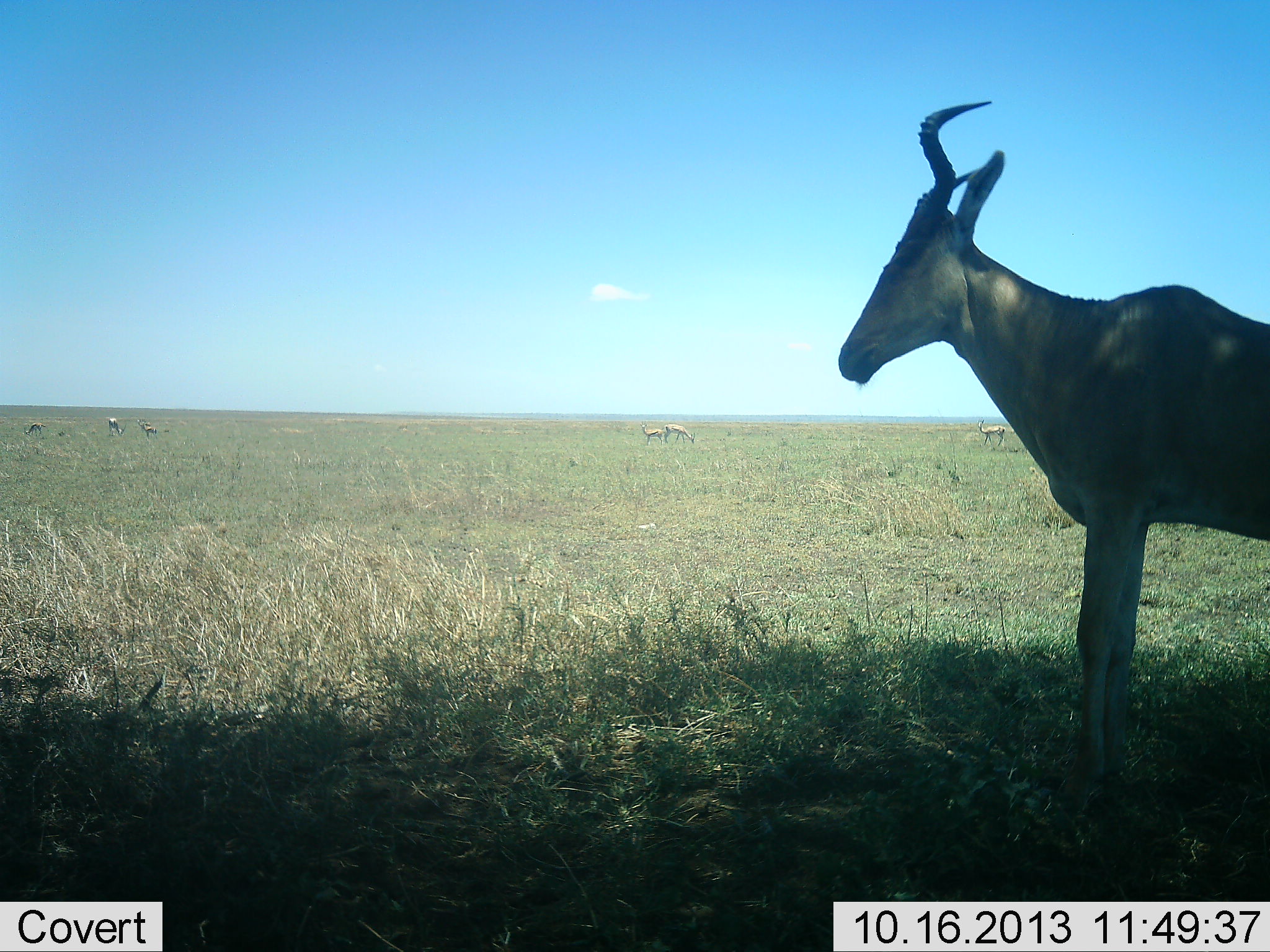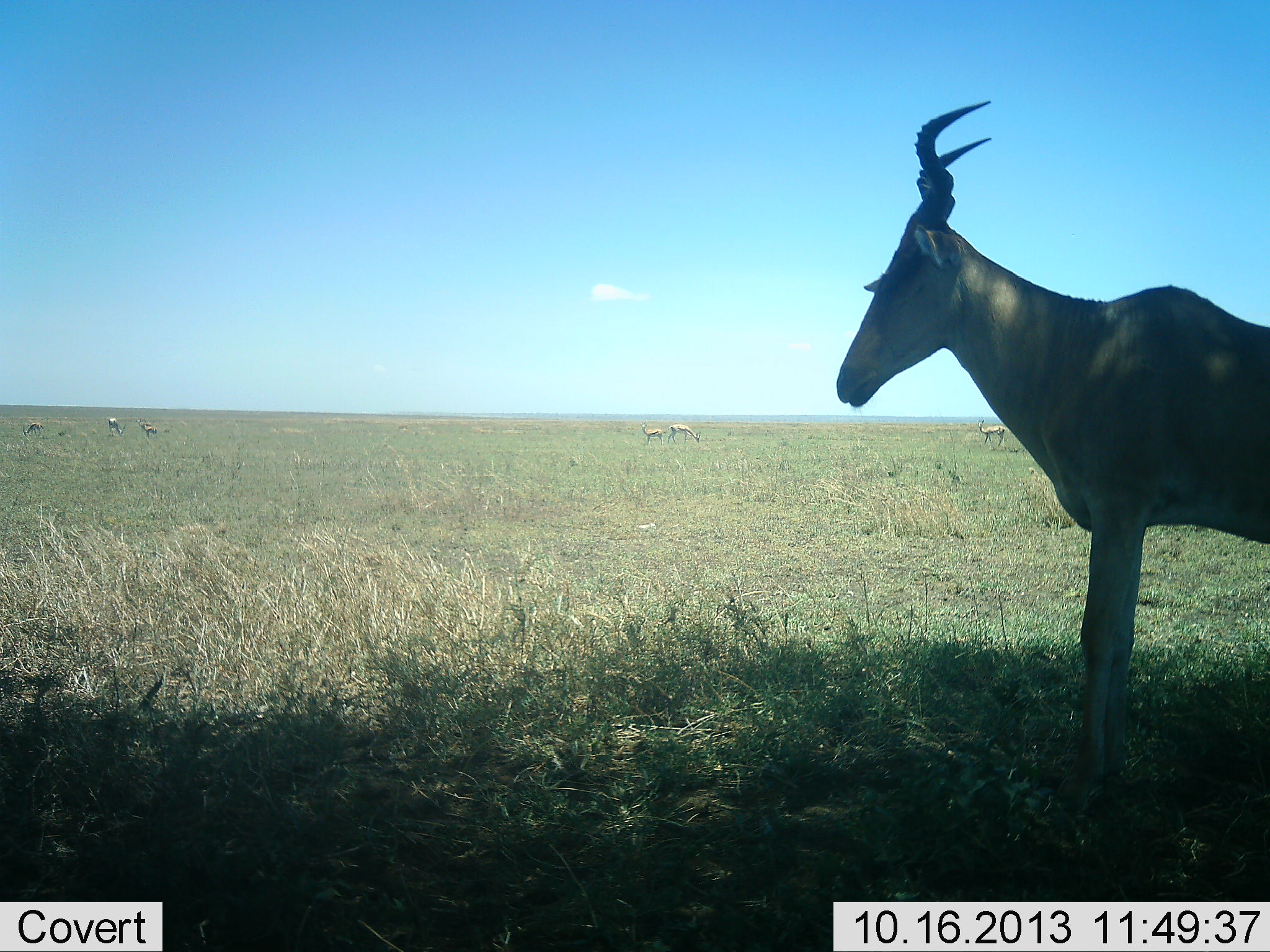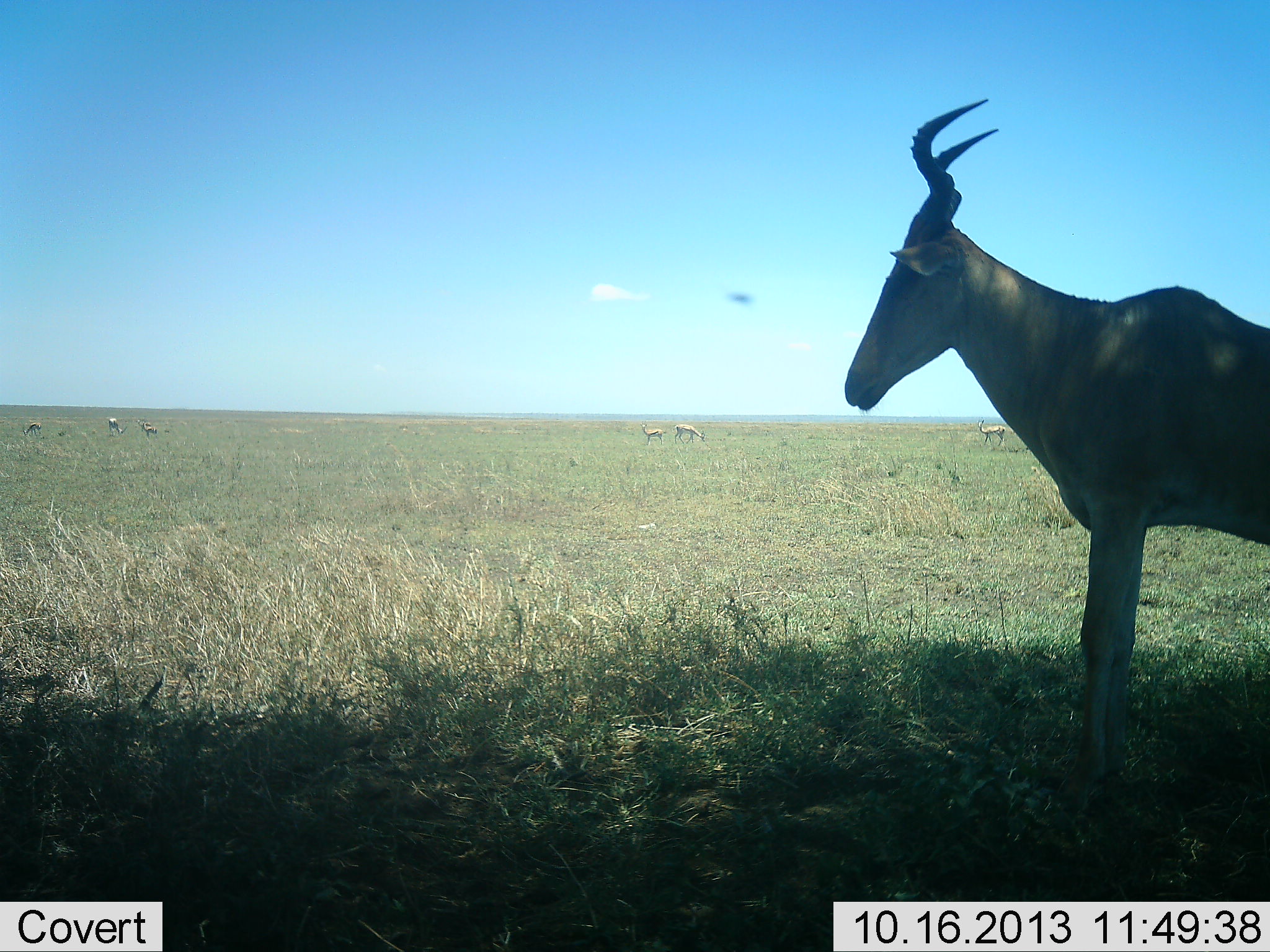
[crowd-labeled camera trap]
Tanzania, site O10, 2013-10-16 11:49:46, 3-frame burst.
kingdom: Animalia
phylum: Chordata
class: Mammalia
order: Artiodactyla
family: Bovidae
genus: Alcelaphus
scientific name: Alcelaphus buselaphus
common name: hartebeest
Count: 1.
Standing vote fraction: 100%.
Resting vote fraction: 0%.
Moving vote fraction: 0%.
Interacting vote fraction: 0%.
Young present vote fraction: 0%.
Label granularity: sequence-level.